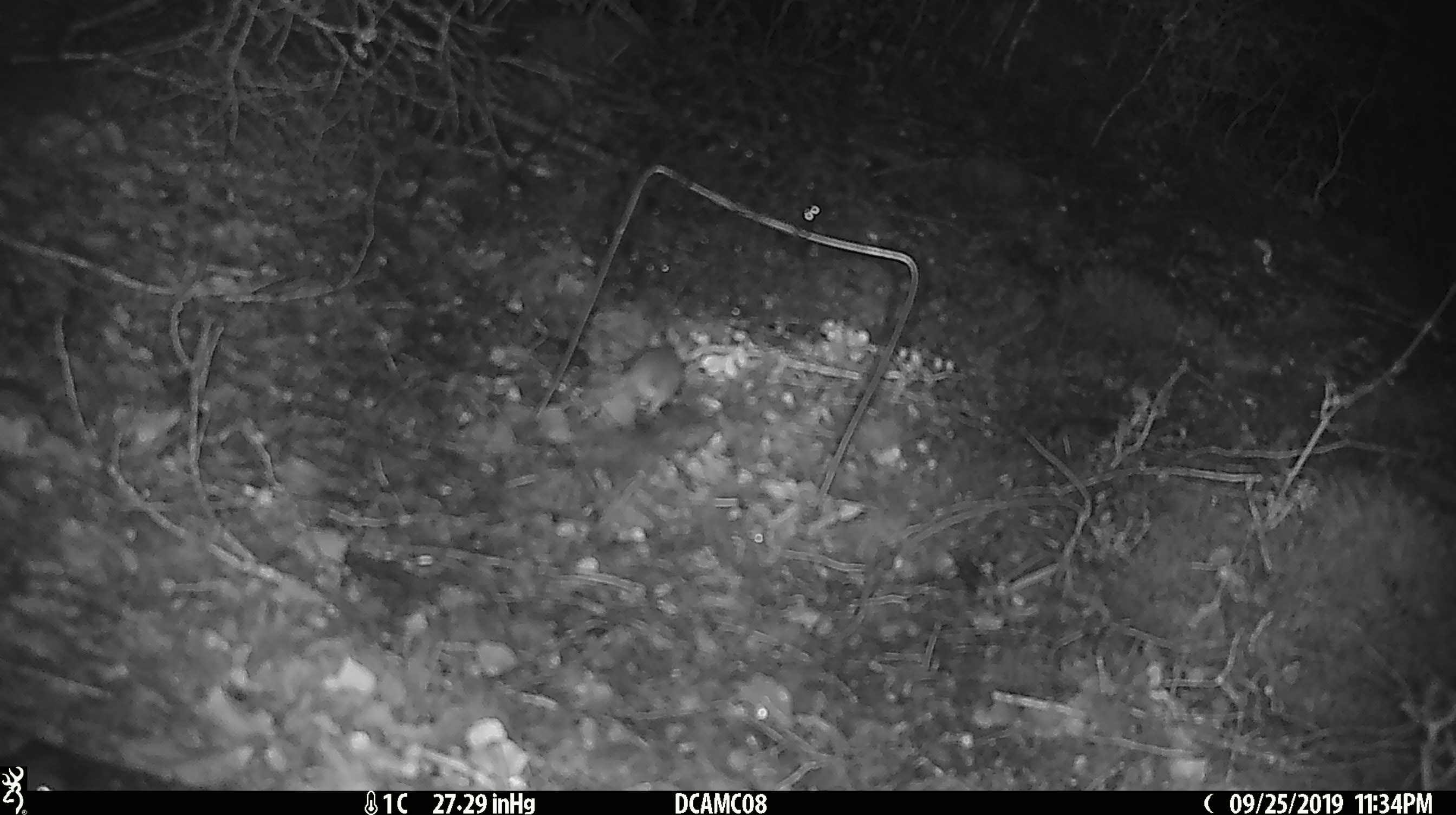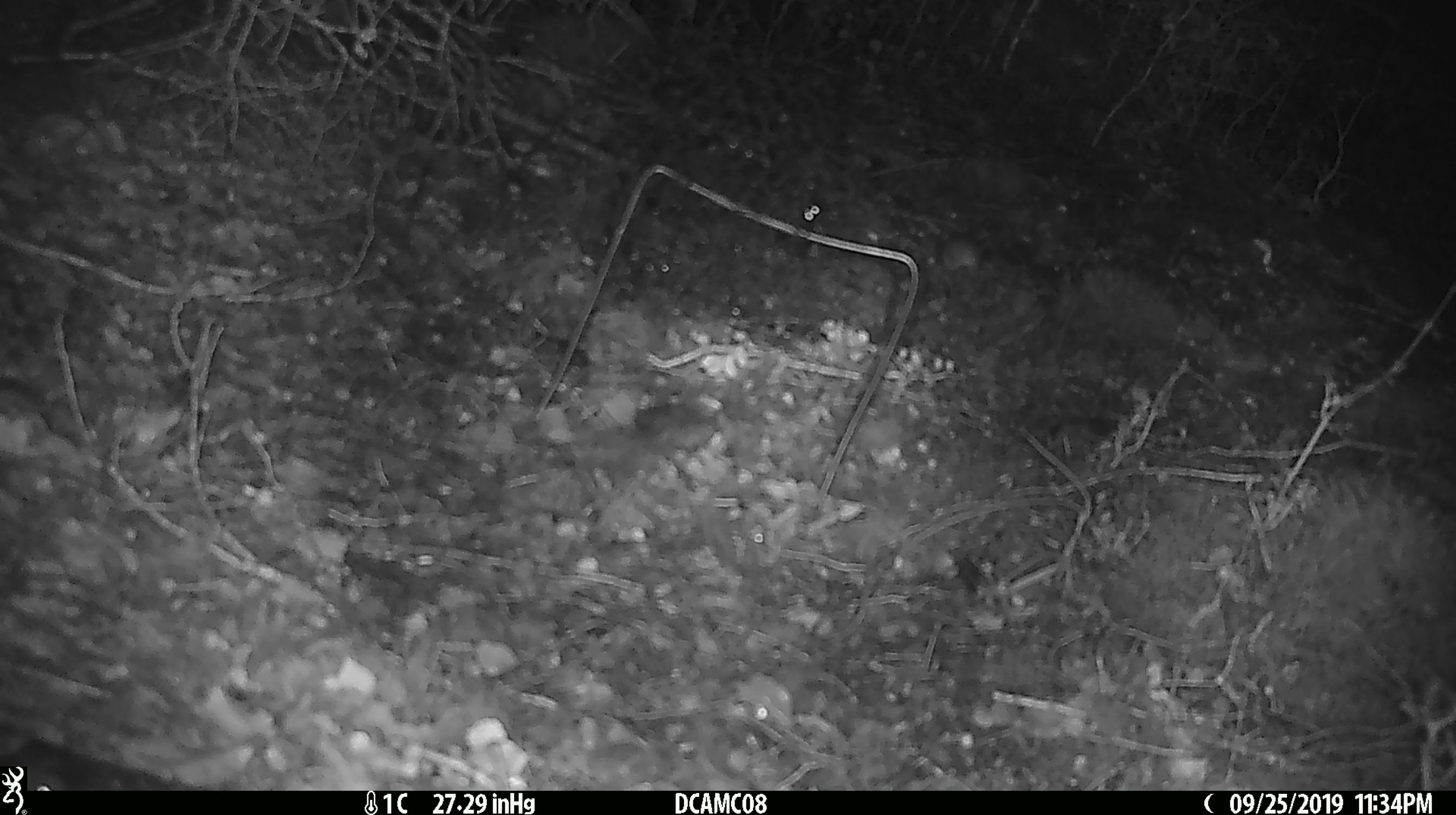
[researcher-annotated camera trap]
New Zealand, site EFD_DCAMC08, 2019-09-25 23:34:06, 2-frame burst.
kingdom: Animalia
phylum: Chordata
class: Mammalia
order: Rodentia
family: Muridae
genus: Mus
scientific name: Mus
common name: mouse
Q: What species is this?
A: Mouse (Mus).